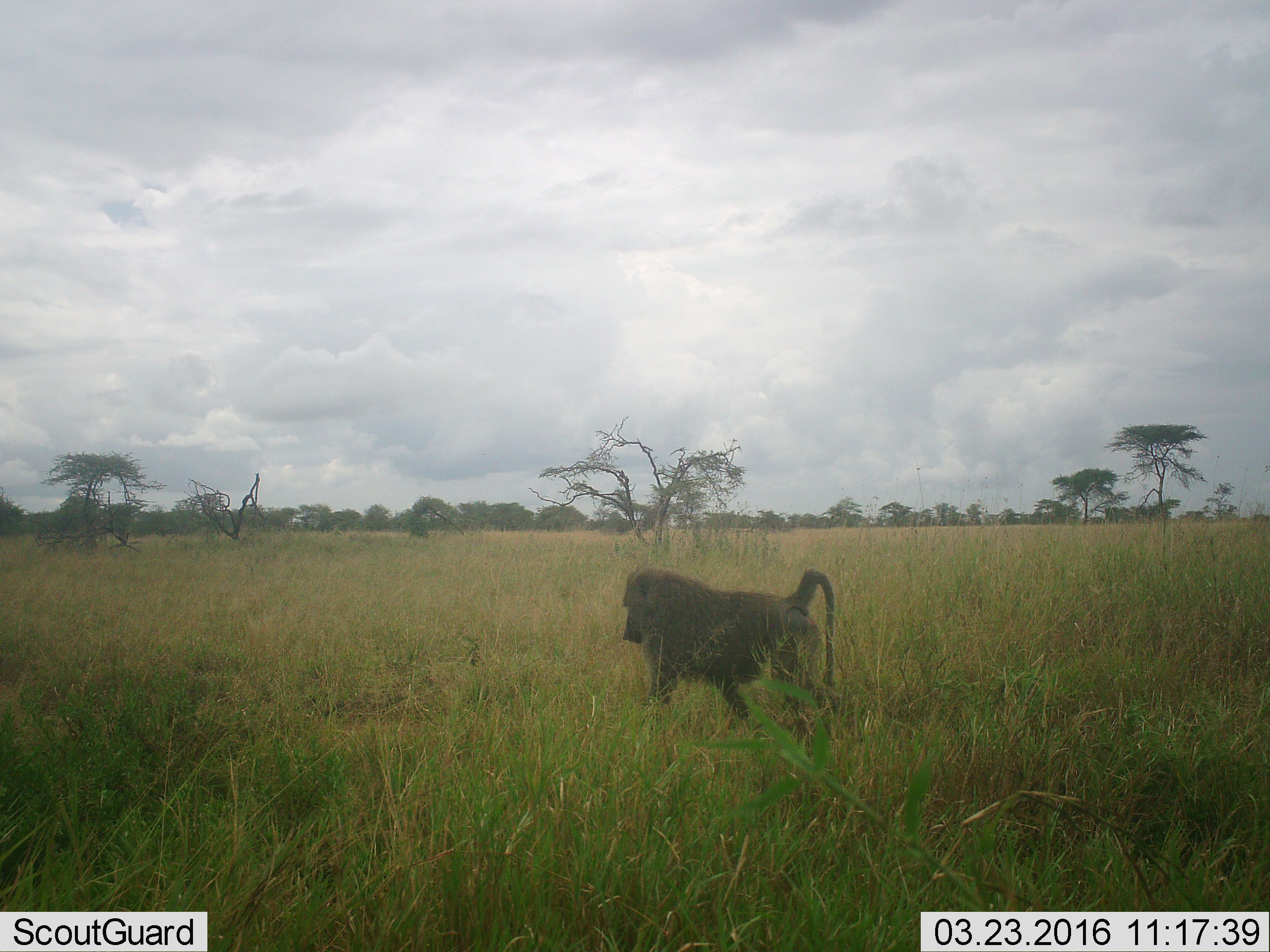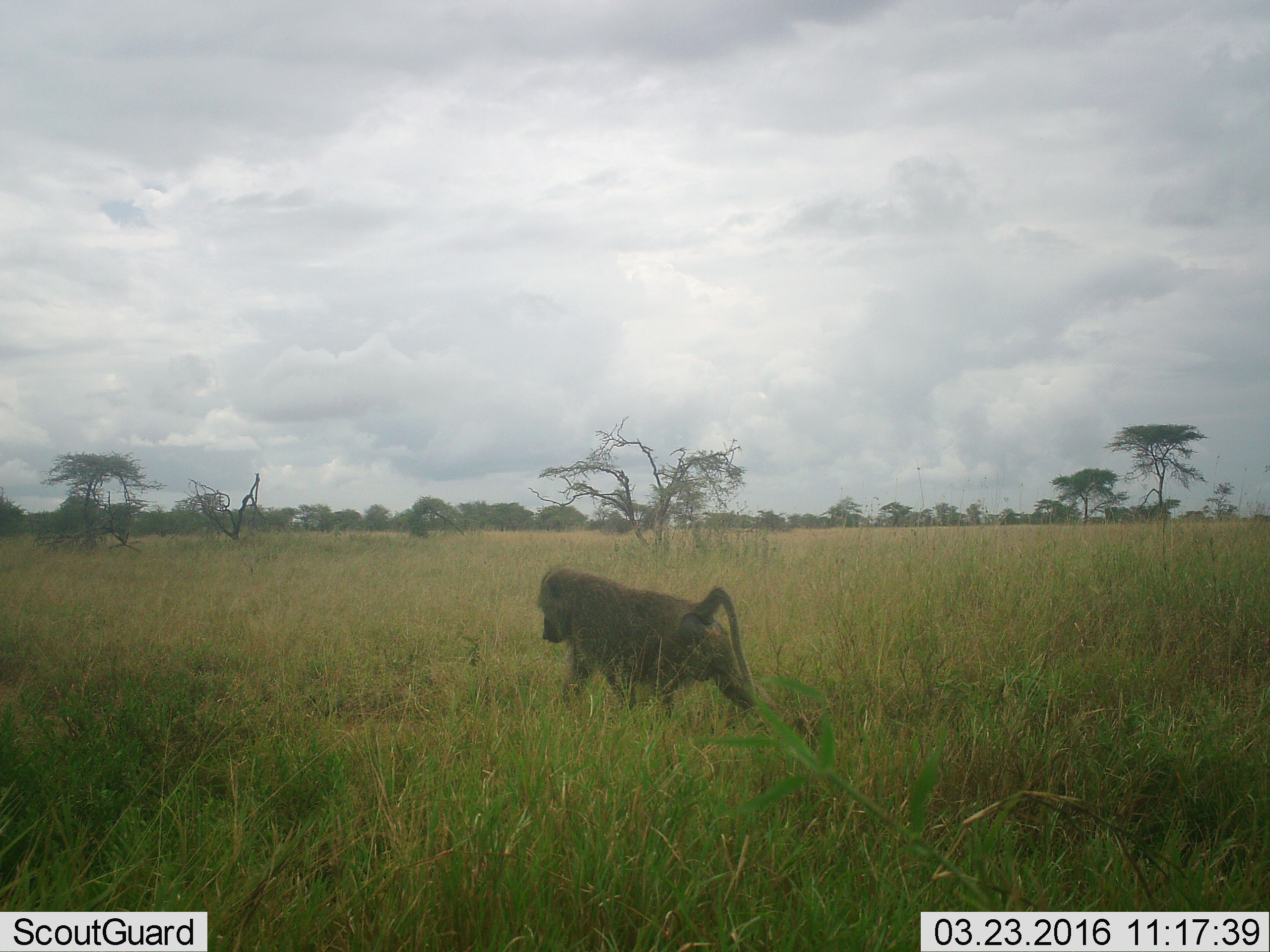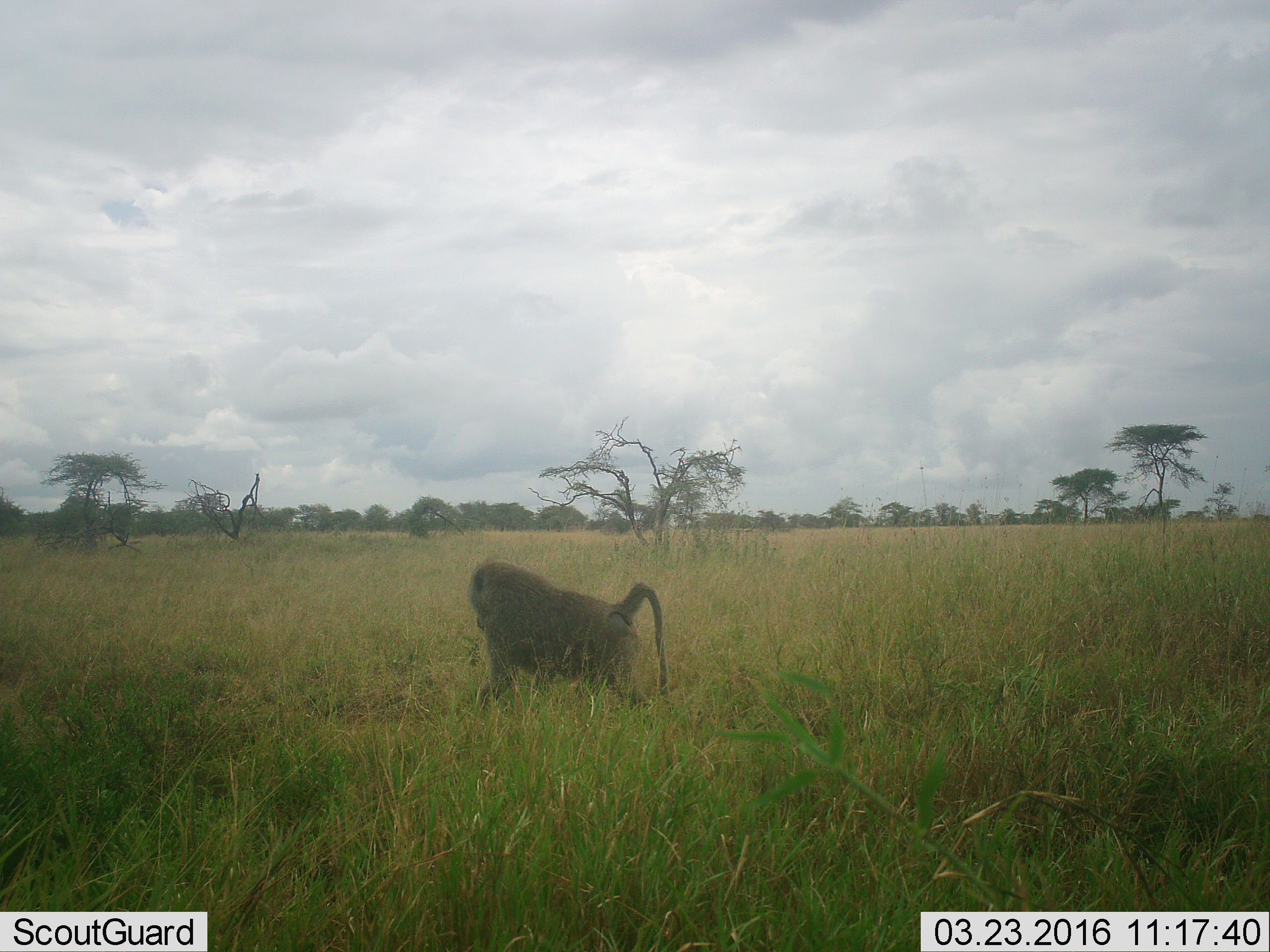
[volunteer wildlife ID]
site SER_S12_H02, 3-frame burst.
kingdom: Animalia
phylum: Chordata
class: Mammalia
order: Primates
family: Cercopithecidae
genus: Papio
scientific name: Papio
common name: baboon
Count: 1.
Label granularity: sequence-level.